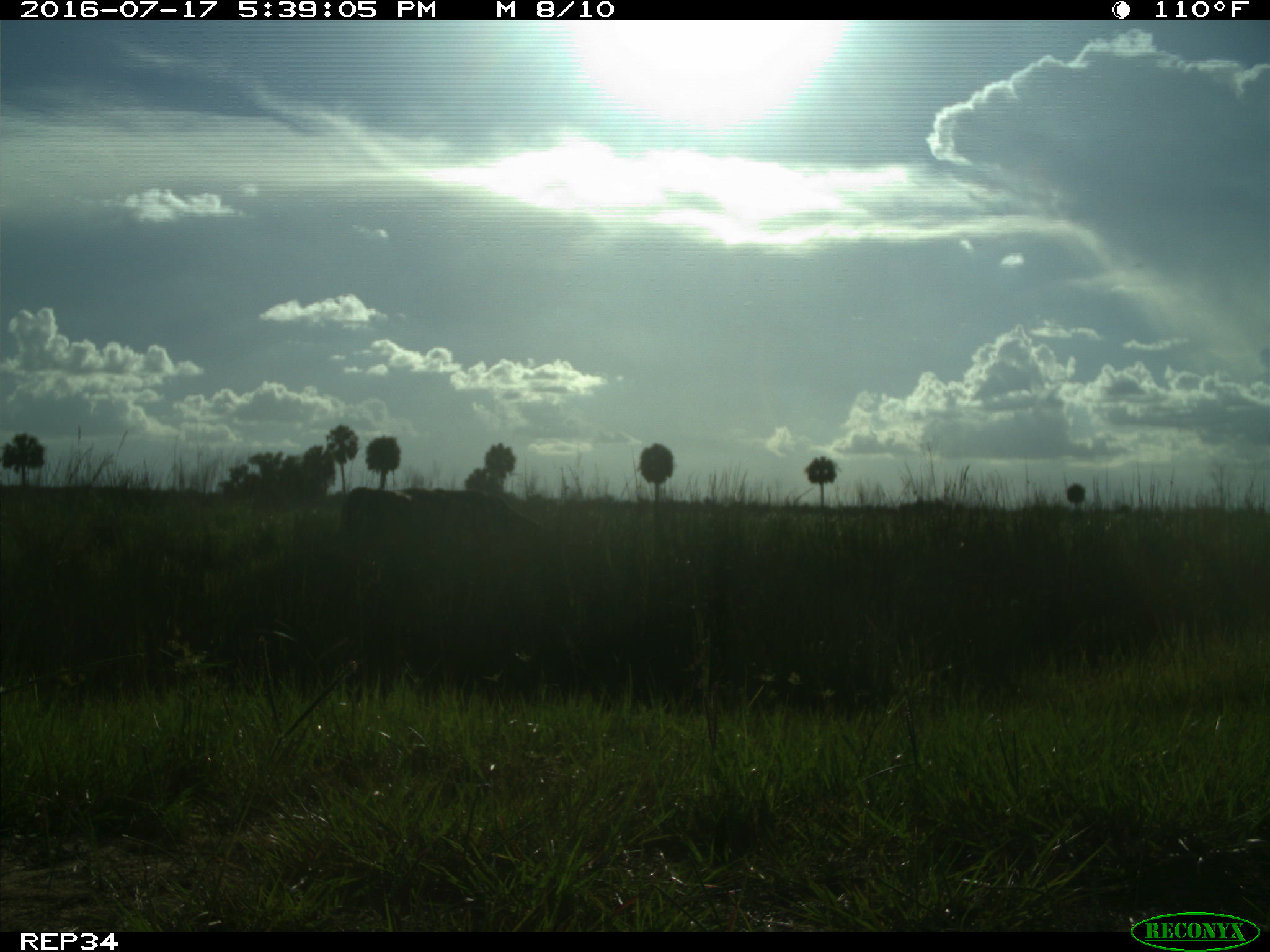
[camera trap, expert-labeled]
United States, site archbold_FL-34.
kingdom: Animalia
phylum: Chordata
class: Mammalia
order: Artiodactyla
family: Bovidae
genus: Bos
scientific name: Bos taurus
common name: domestic cow